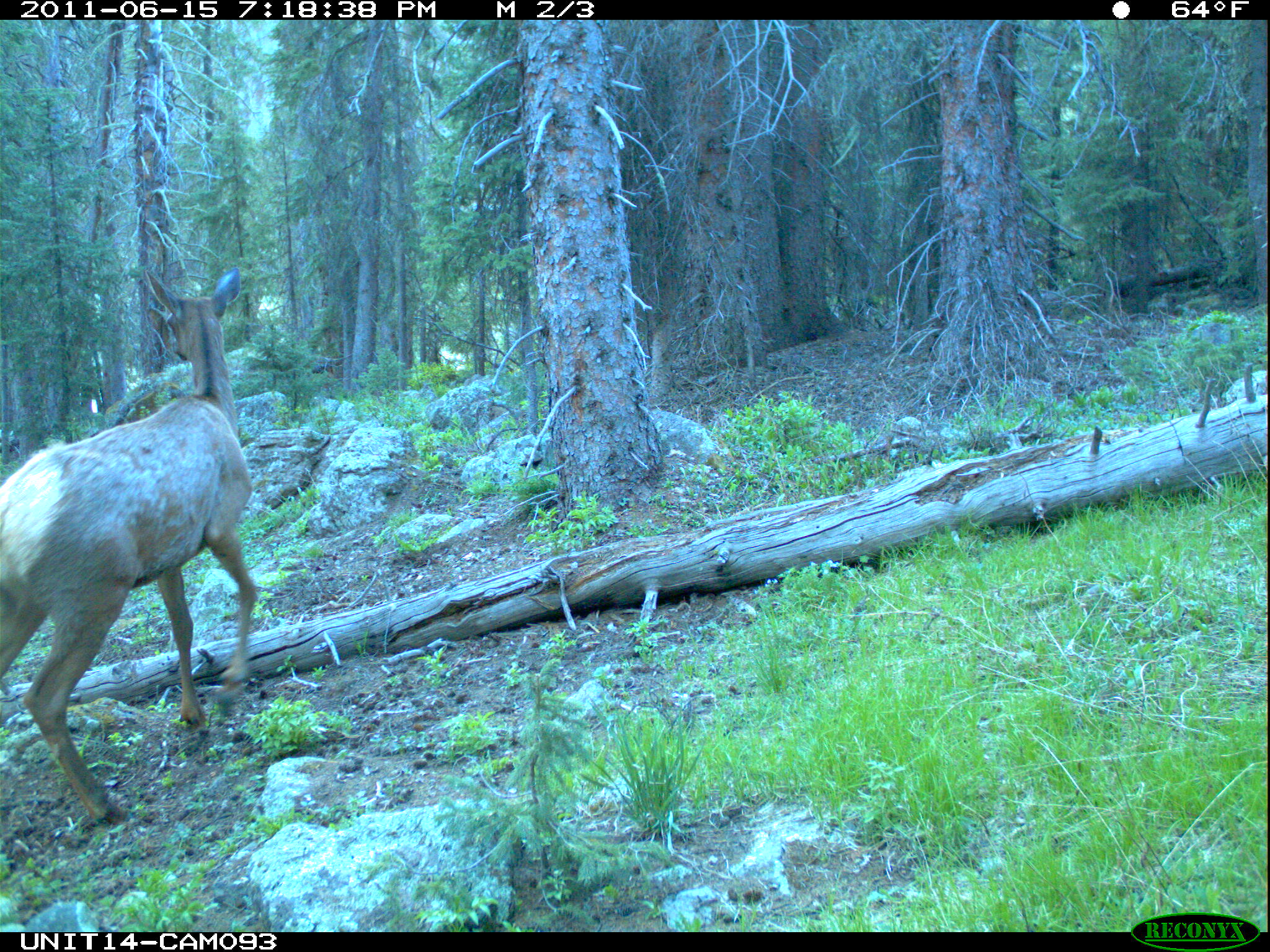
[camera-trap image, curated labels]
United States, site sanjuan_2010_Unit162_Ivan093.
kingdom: Animalia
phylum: Chordata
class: Mammalia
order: Artiodactyla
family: Cervidae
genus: Cervus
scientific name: Cervus elaphus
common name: red deer